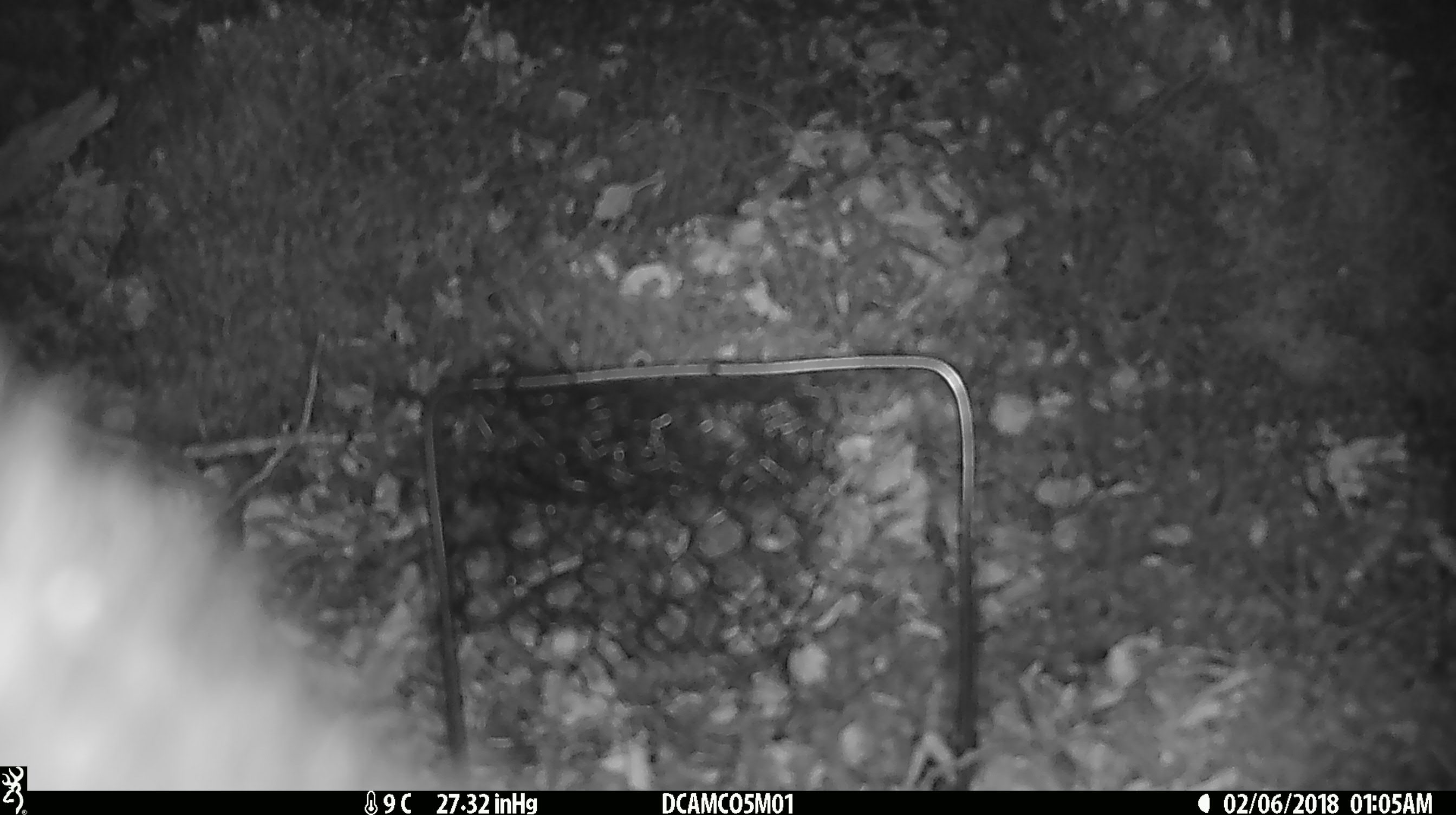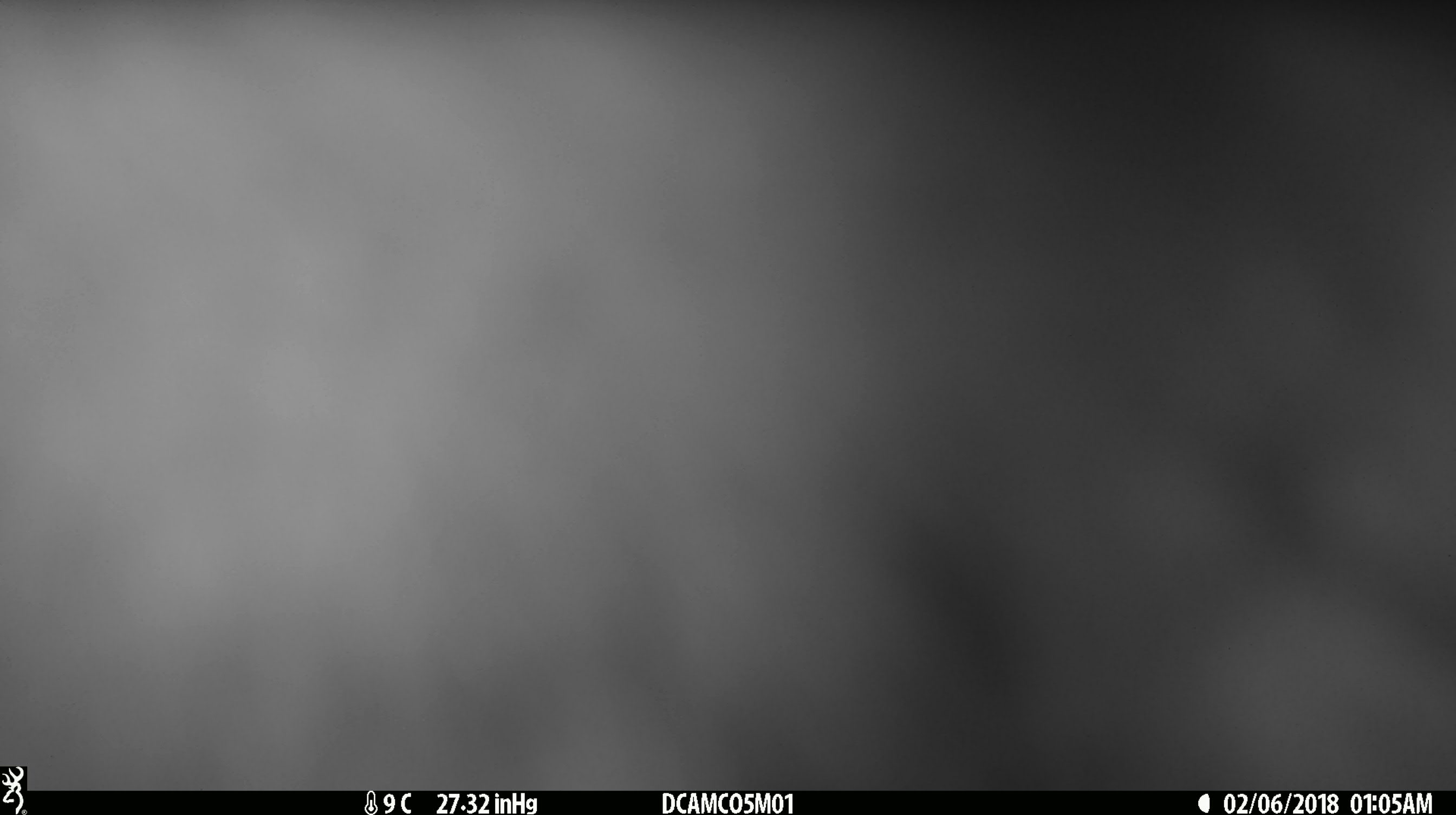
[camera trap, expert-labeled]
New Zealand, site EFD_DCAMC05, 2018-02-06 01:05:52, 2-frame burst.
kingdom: Animalia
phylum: Chordata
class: Mammalia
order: Diprotodontia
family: Phalangeridae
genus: Trichosurus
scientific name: Trichosurus vulpecula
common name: common brushtail possum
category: possum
Possum (common brushtail possum) (Trichosurus vulpecula).